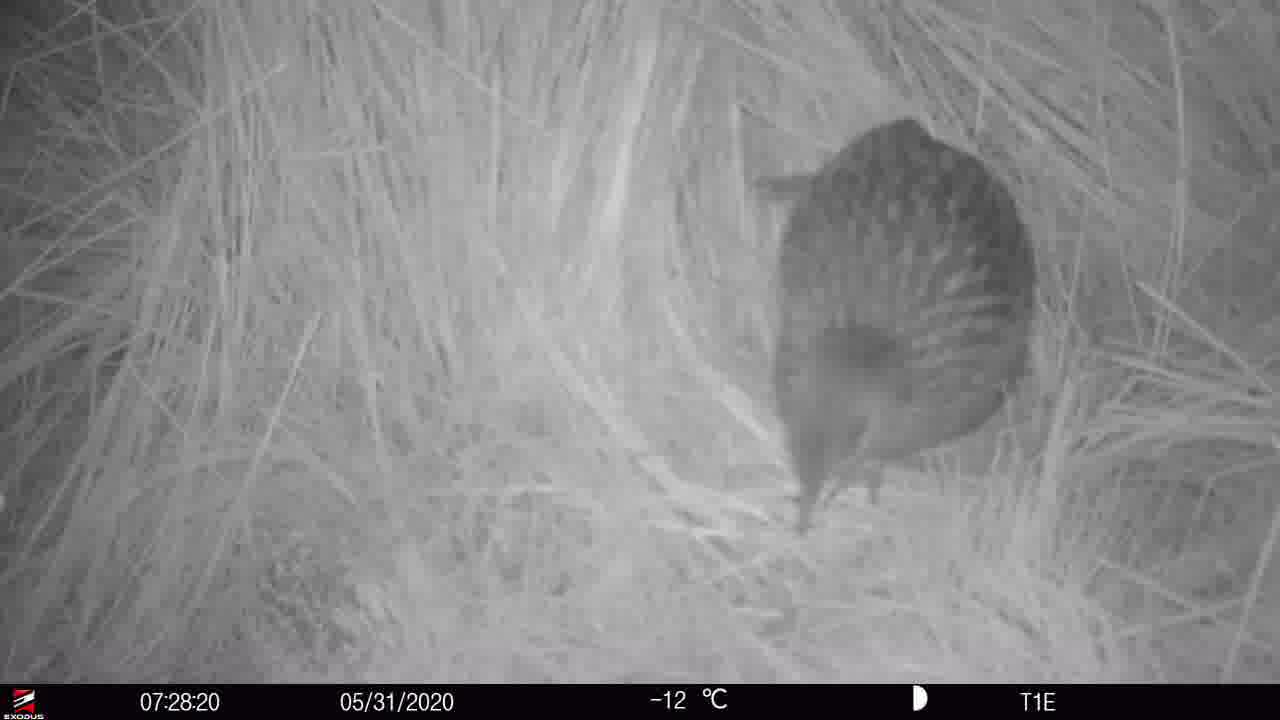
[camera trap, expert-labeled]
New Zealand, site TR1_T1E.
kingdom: Animalia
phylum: Chordata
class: Aves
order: Gruiformes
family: Rallidae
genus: Gallirallus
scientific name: Gallirallus australis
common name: weka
Weka (Gallirallus australis).